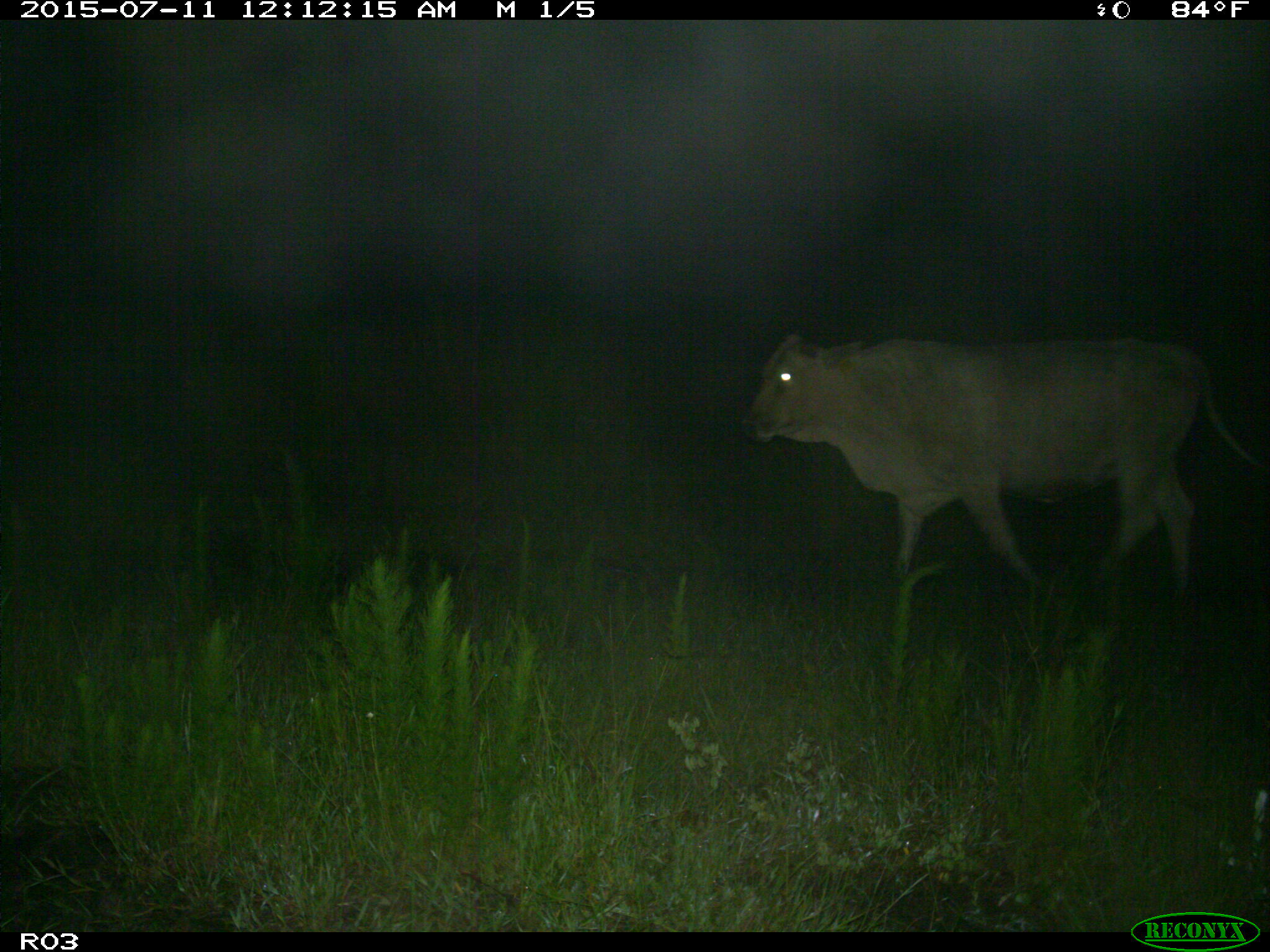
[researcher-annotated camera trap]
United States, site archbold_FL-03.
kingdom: Animalia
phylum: Chordata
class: Mammalia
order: Artiodactyla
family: Bovidae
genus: Bos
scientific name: Bos taurus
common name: domestic cow